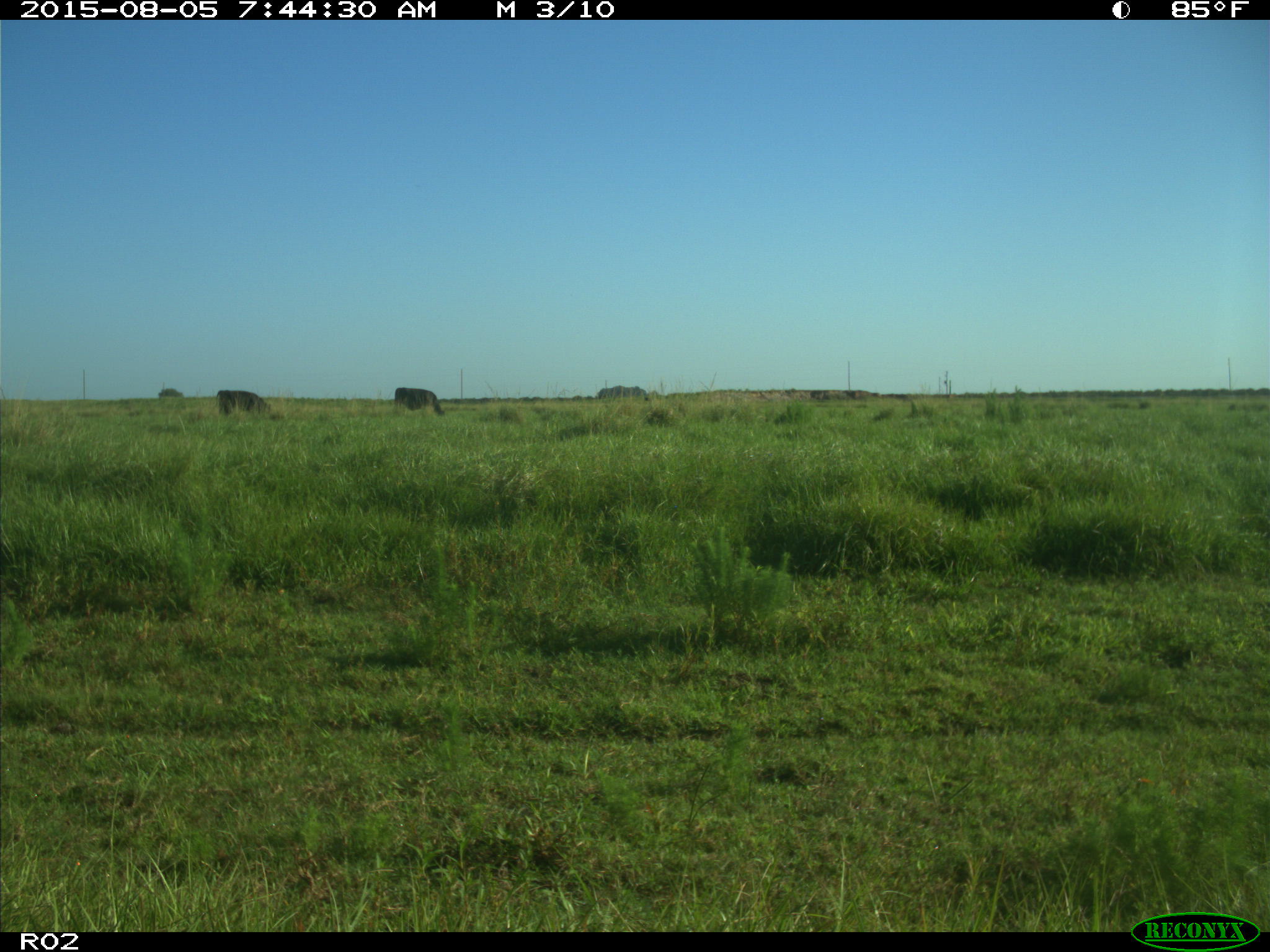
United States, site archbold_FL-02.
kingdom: Animalia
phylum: Chordata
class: Mammalia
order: Artiodactyla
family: Bovidae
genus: Bos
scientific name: Bos taurus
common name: domestic cow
Bos taurus (domestic cow).